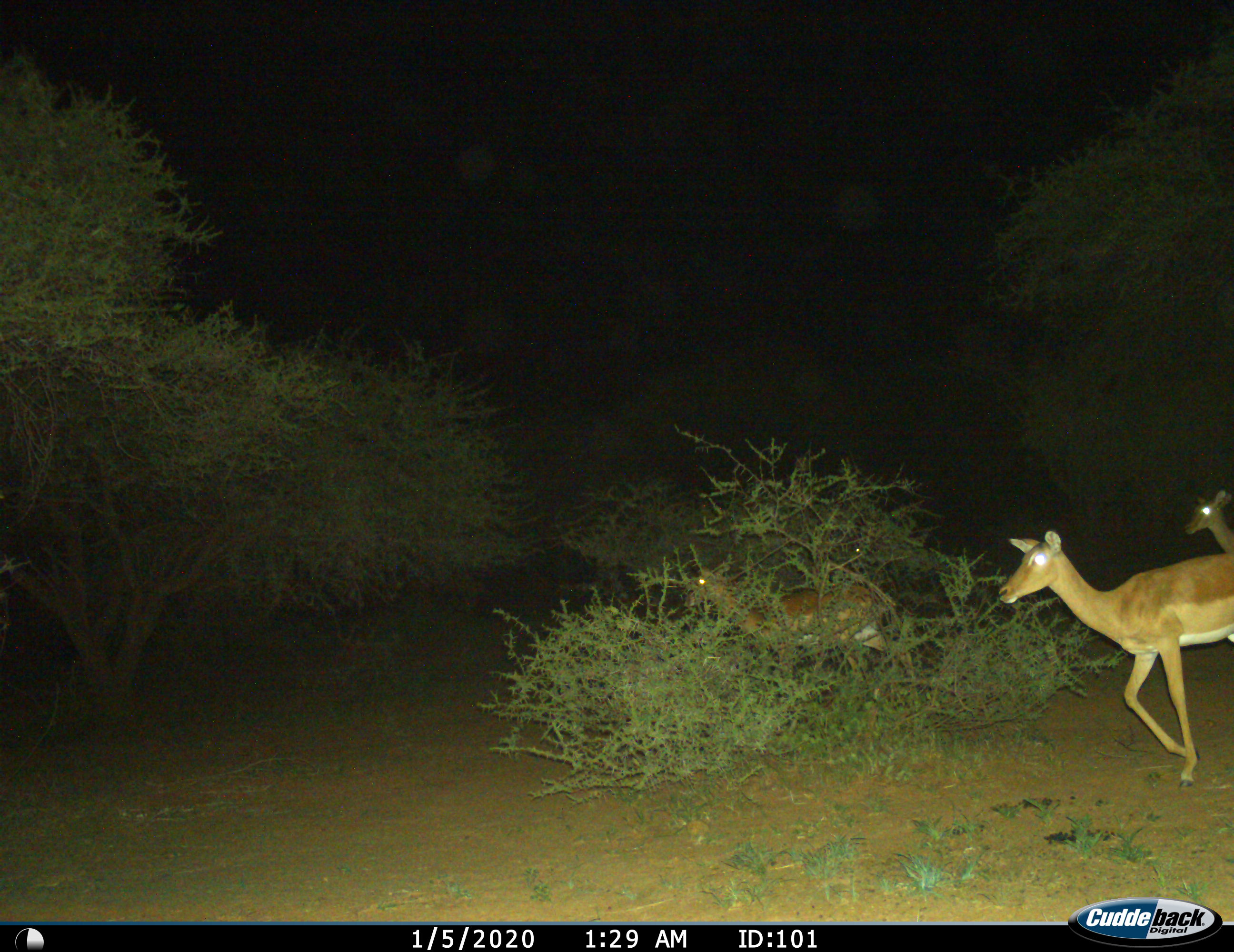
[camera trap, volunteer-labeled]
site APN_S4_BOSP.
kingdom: Animalia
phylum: Chordata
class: Mammalia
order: Artiodactyla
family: Bovidae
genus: Aepyceros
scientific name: Aepyceros melampus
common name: impala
Impala (Aepyceros melampus), count 3. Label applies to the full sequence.